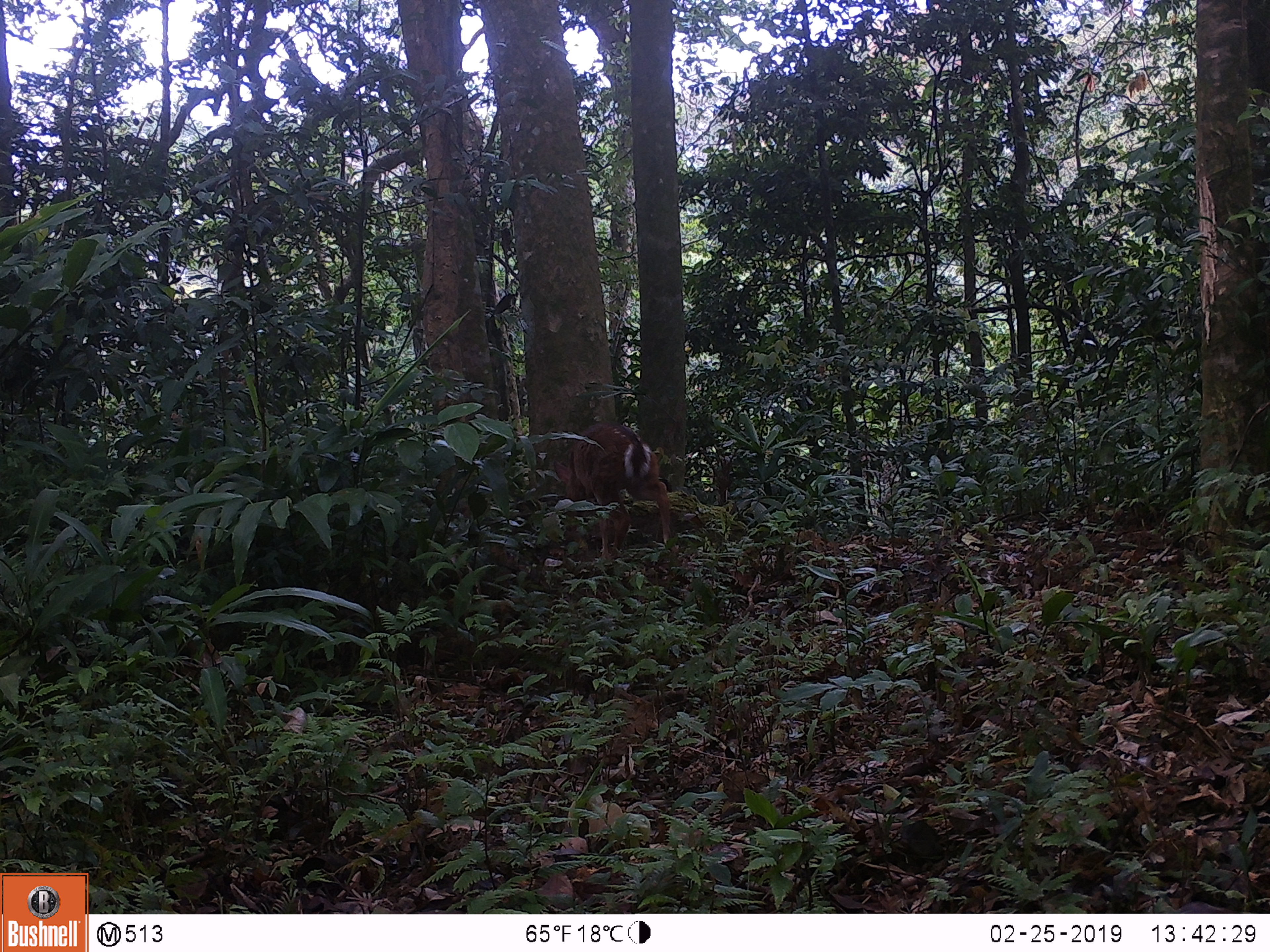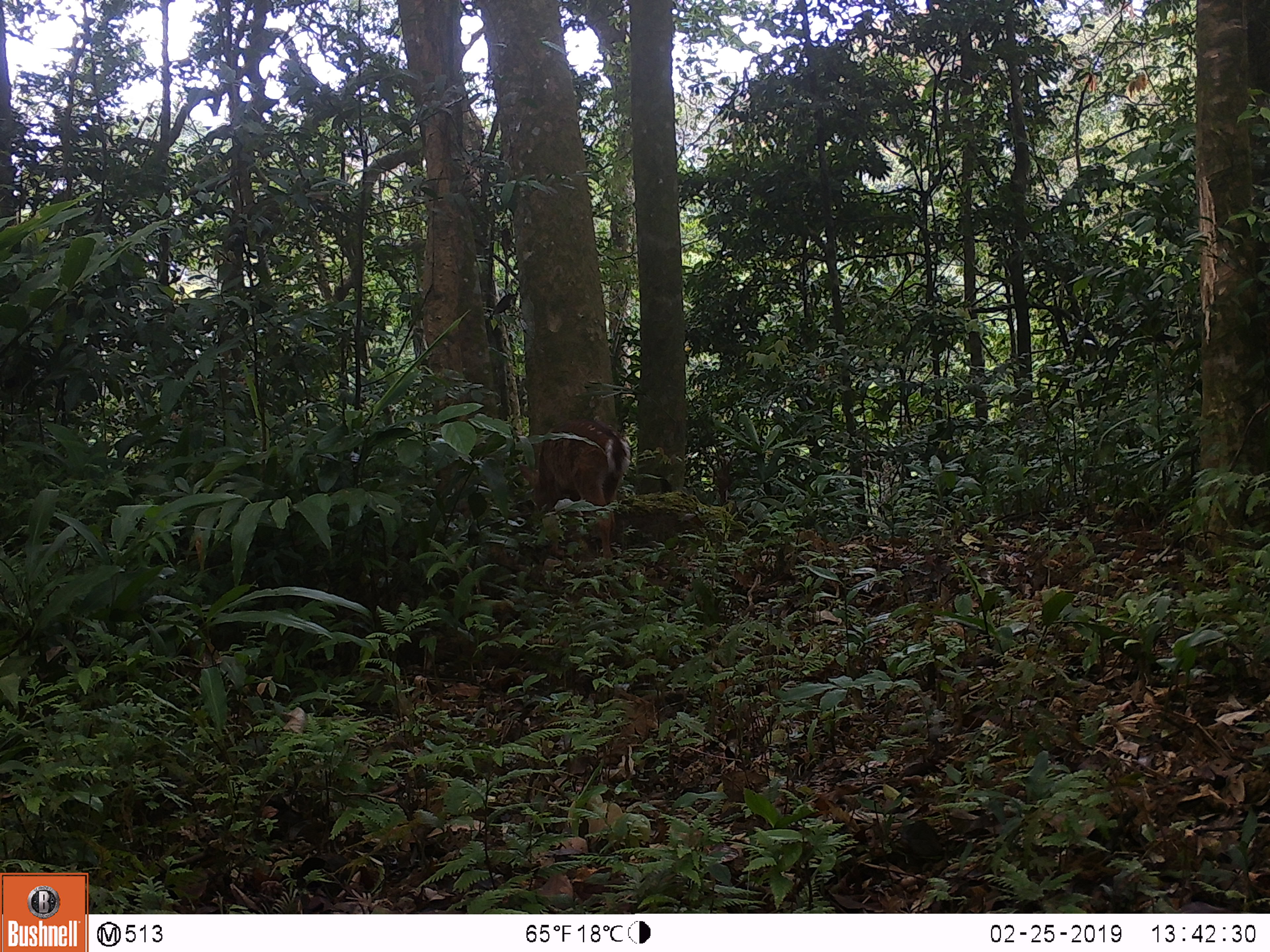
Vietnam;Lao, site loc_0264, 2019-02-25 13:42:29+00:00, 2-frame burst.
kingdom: Animalia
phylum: Chordata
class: Mammalia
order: Artiodactyla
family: Cervidae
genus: Muntiacus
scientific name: Muntiacus vuquangensis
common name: large-antlered muntjac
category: large antlered muntjac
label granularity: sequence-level